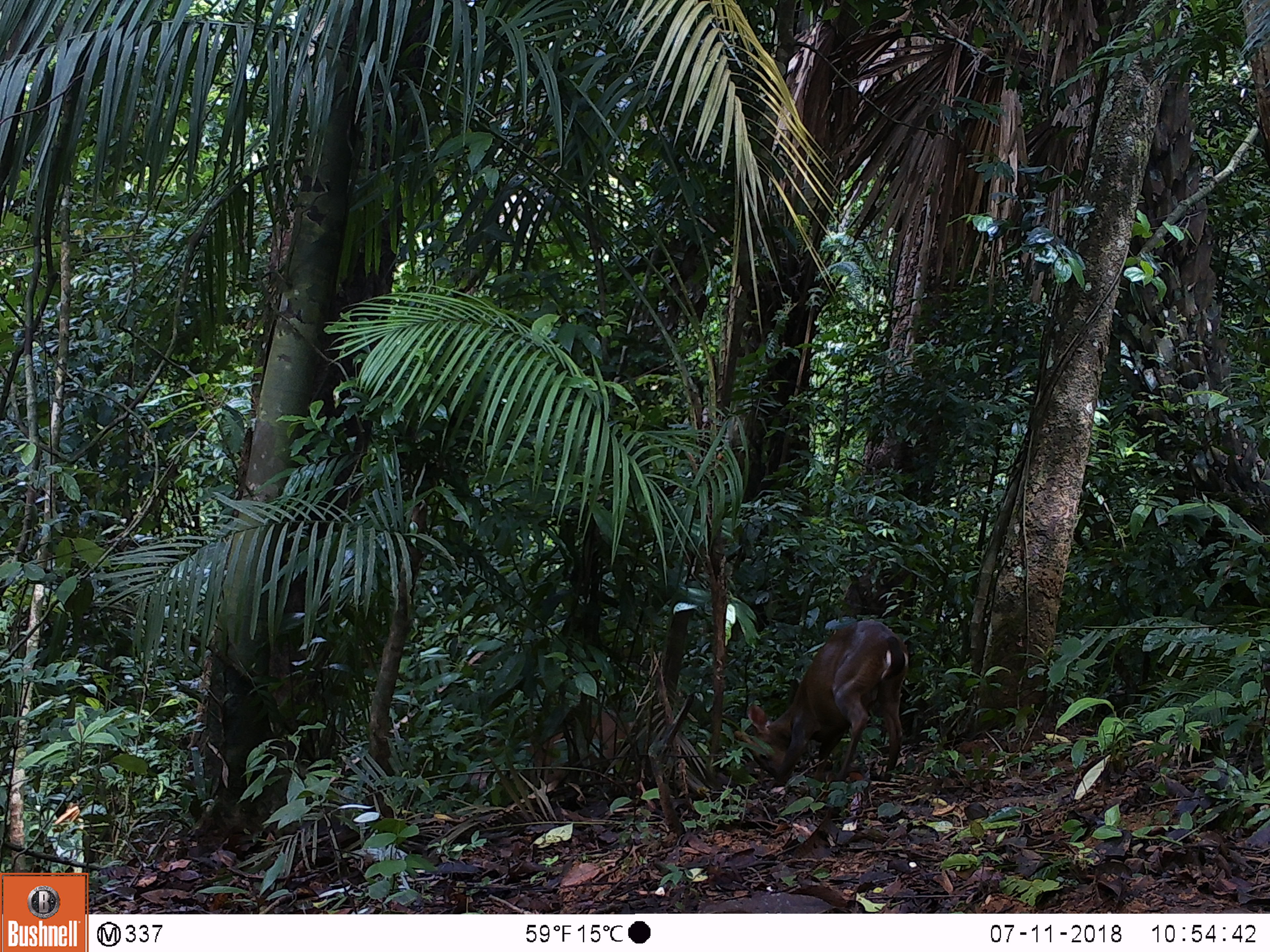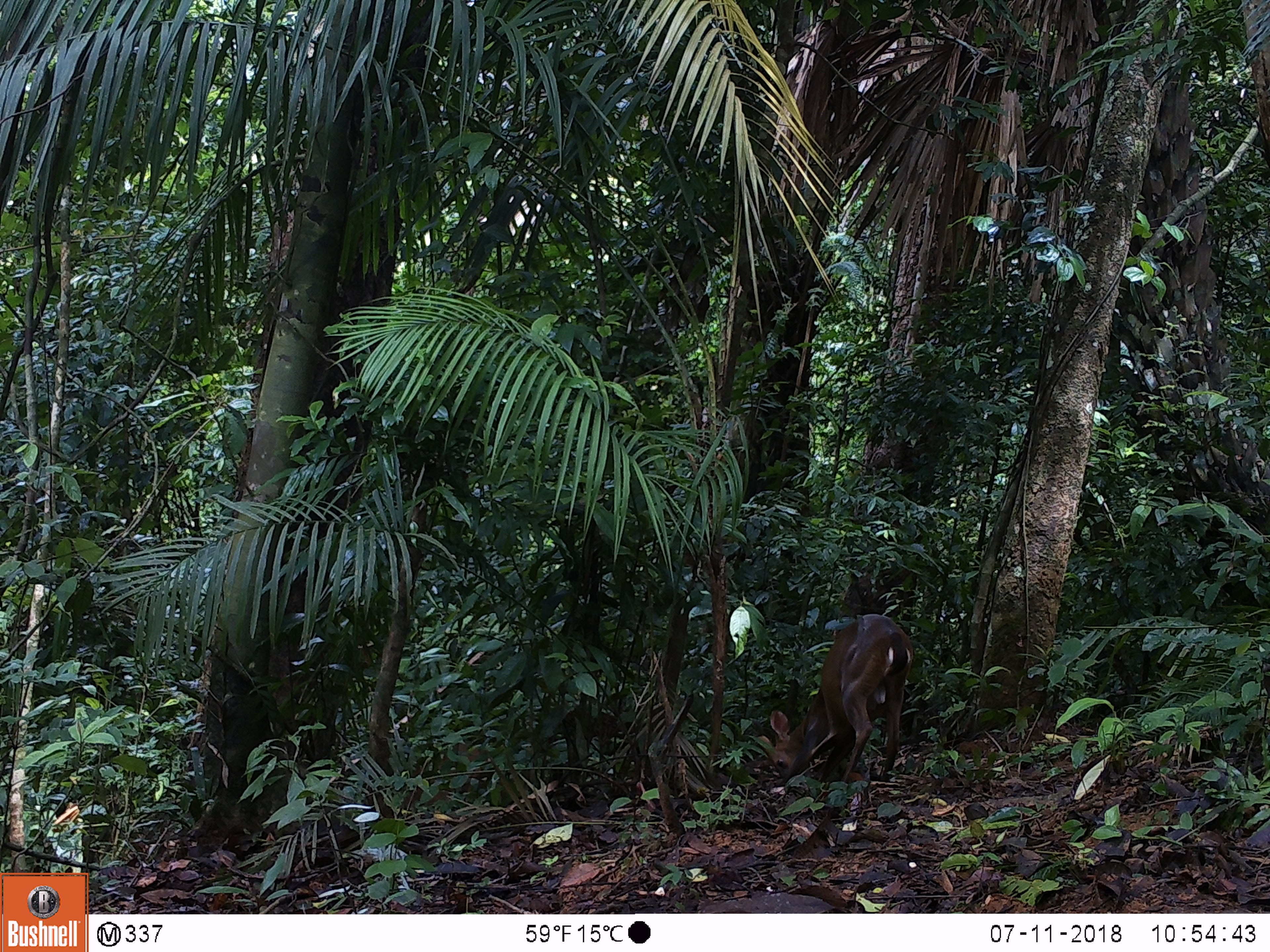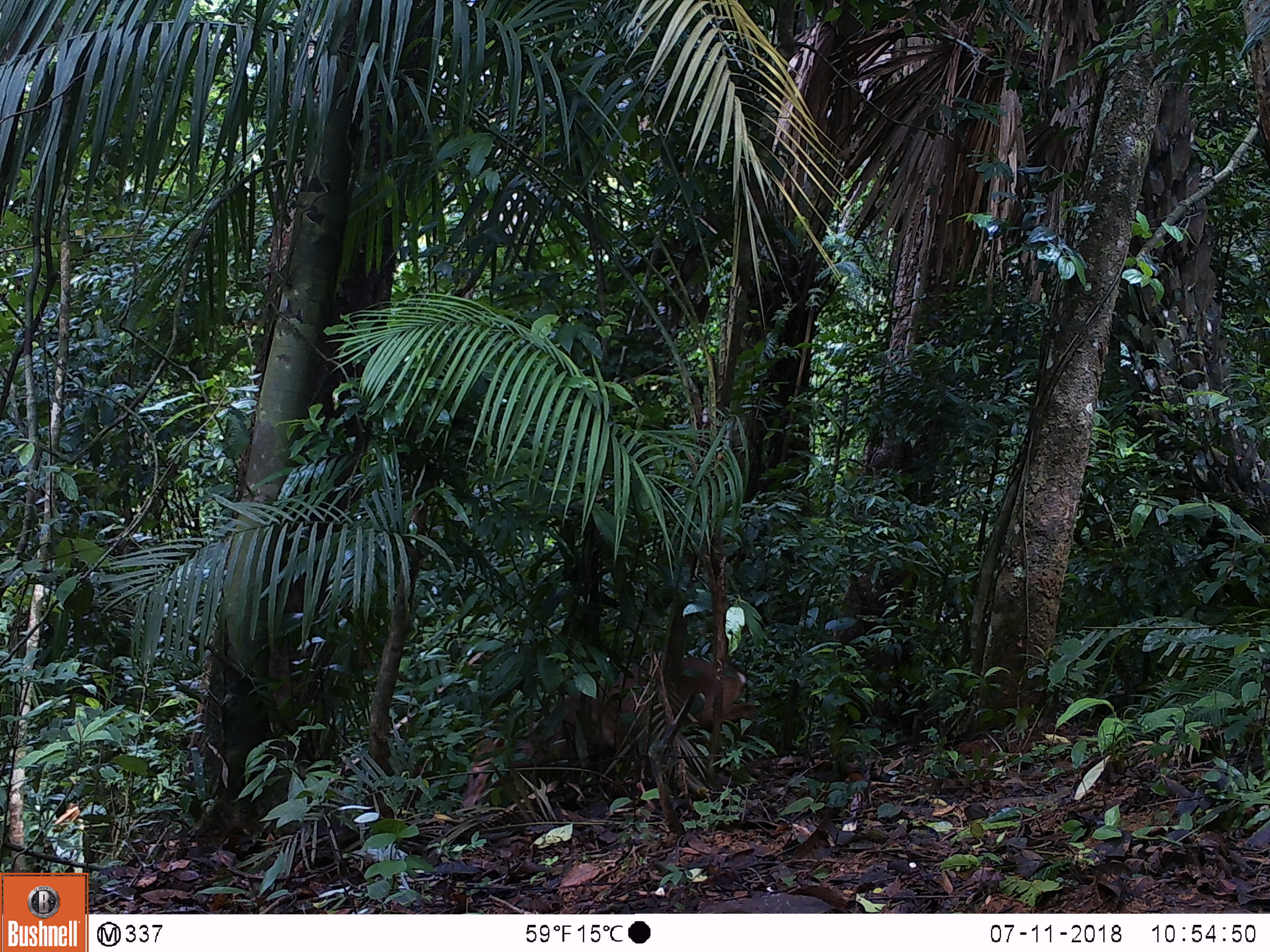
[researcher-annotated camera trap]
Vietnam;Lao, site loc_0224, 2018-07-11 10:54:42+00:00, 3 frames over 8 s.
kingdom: Animalia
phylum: Chordata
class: Mammalia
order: Artiodactyla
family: Cervidae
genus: Muntiacus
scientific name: Muntiacus vuquangensis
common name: large-antlered muntjac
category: large antlered muntjac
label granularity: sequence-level